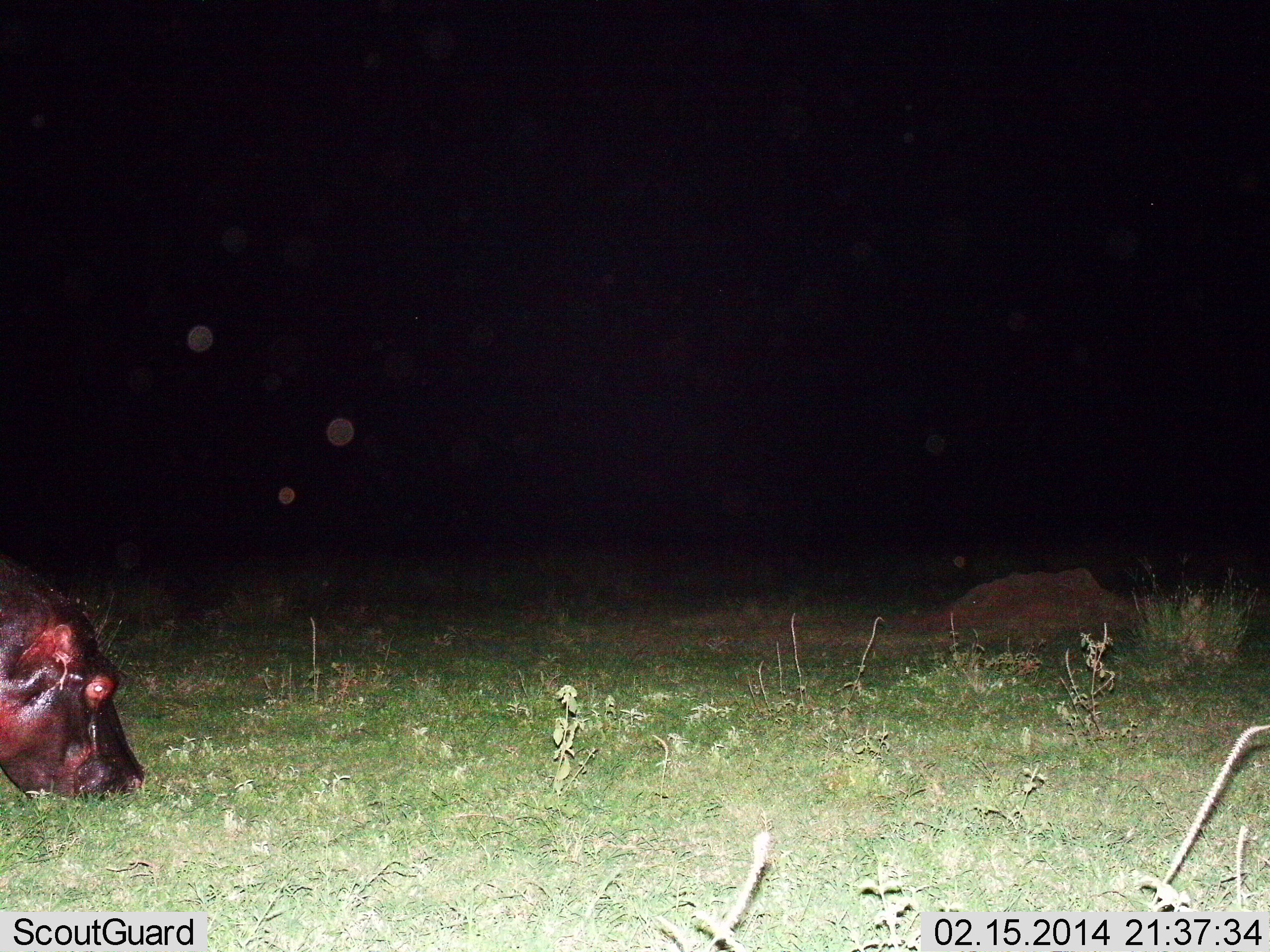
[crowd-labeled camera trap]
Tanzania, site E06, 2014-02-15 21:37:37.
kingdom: Animalia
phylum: Chordata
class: Mammalia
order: Artiodactyla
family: Hippopotamidae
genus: Hippopotamus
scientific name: Hippopotamus amphibius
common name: hippopotamus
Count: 1.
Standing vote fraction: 30%.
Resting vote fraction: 0%.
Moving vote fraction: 0%.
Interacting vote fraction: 0%.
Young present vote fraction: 0%.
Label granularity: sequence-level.